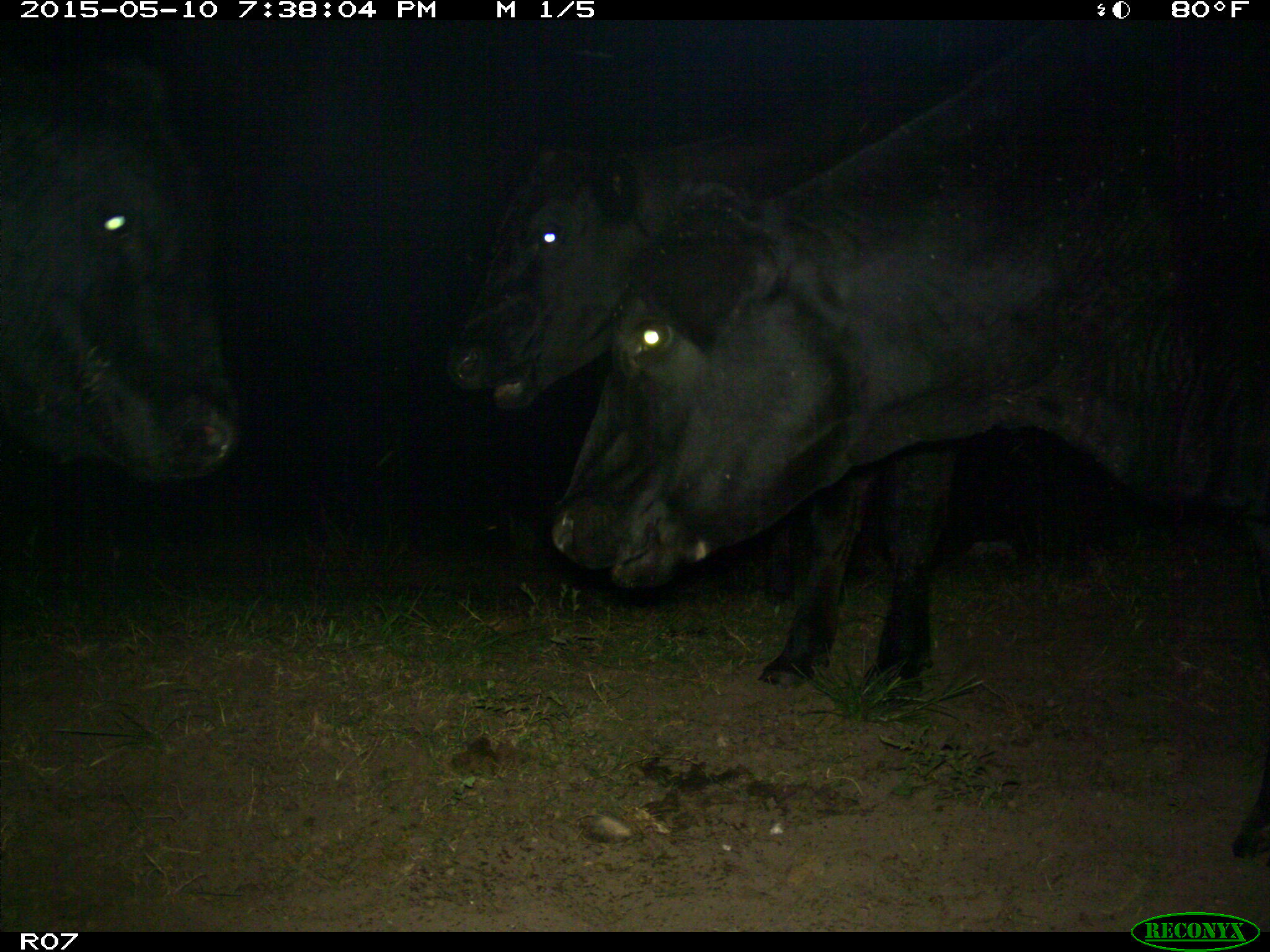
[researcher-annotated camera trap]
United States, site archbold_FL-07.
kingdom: Animalia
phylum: Chordata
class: Mammalia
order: Artiodactyla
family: Bovidae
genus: Bos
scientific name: Bos taurus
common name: domestic cow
Bos taurus (domestic cow).